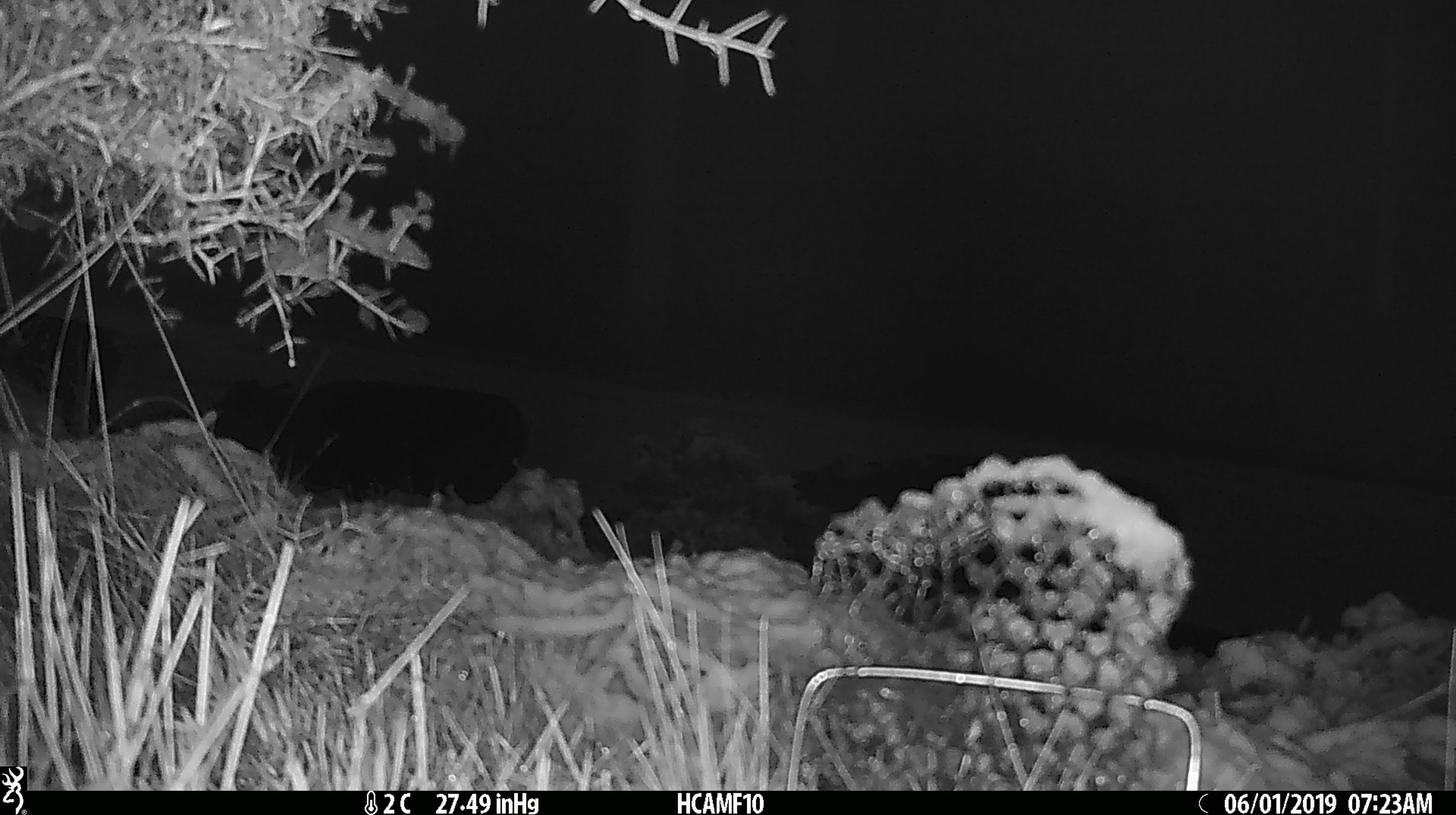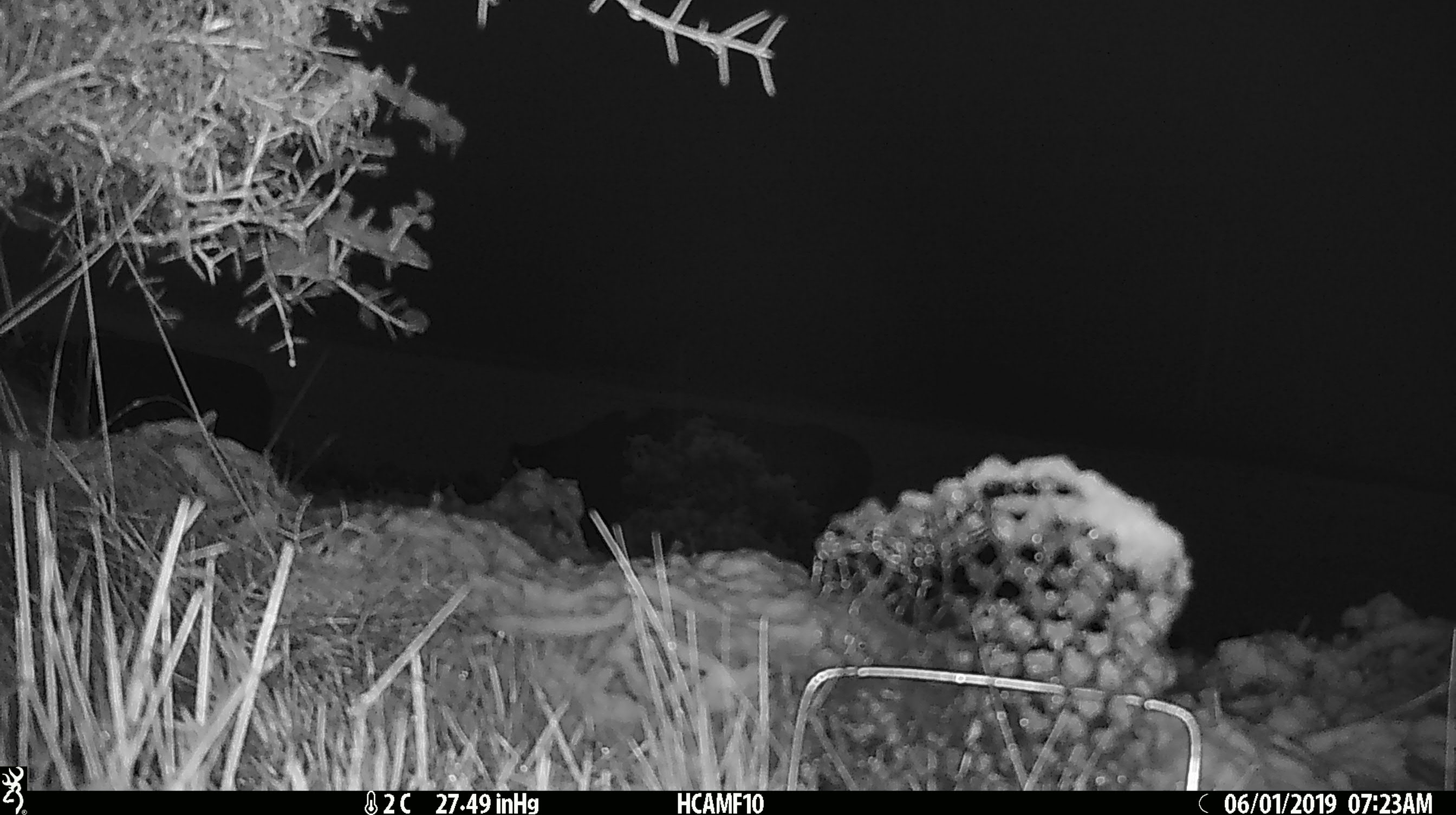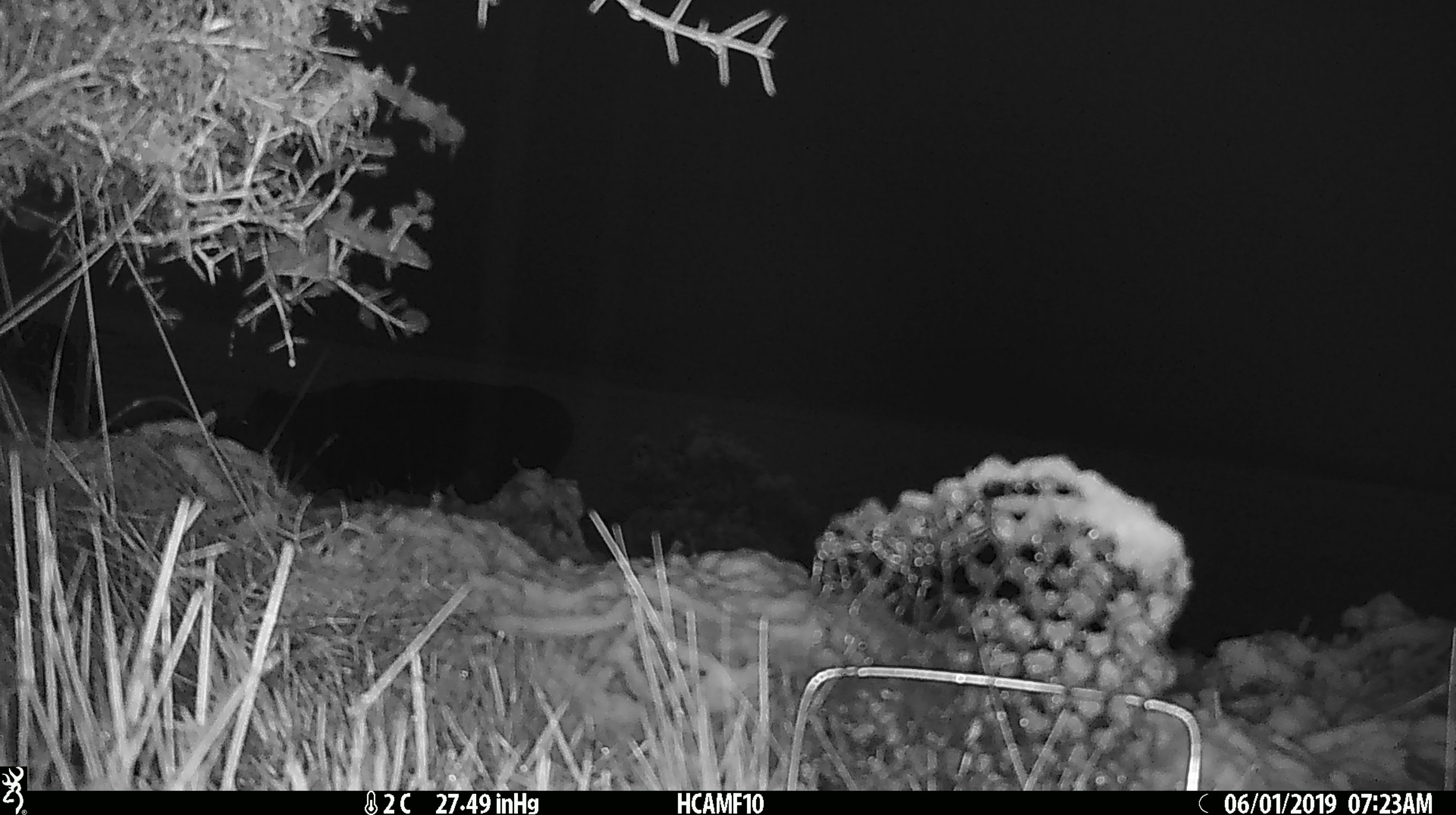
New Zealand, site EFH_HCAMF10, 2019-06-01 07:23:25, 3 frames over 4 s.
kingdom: Animalia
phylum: Chordata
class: Mammalia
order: Artiodactyla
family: Bovidae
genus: Bos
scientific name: Bos taurus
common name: domestic cow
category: cow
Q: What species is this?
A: Cow (domestic cow) (Bos taurus).